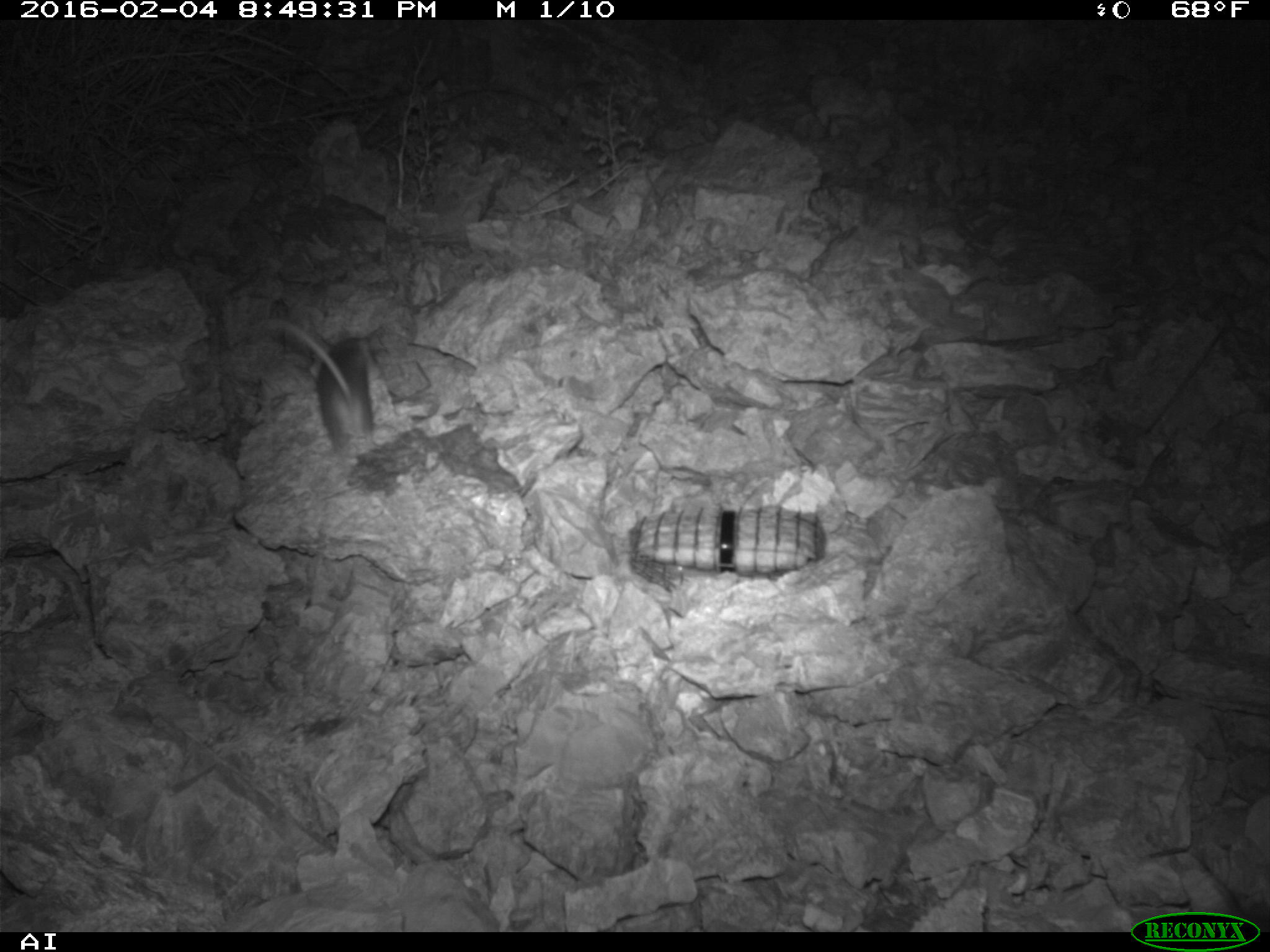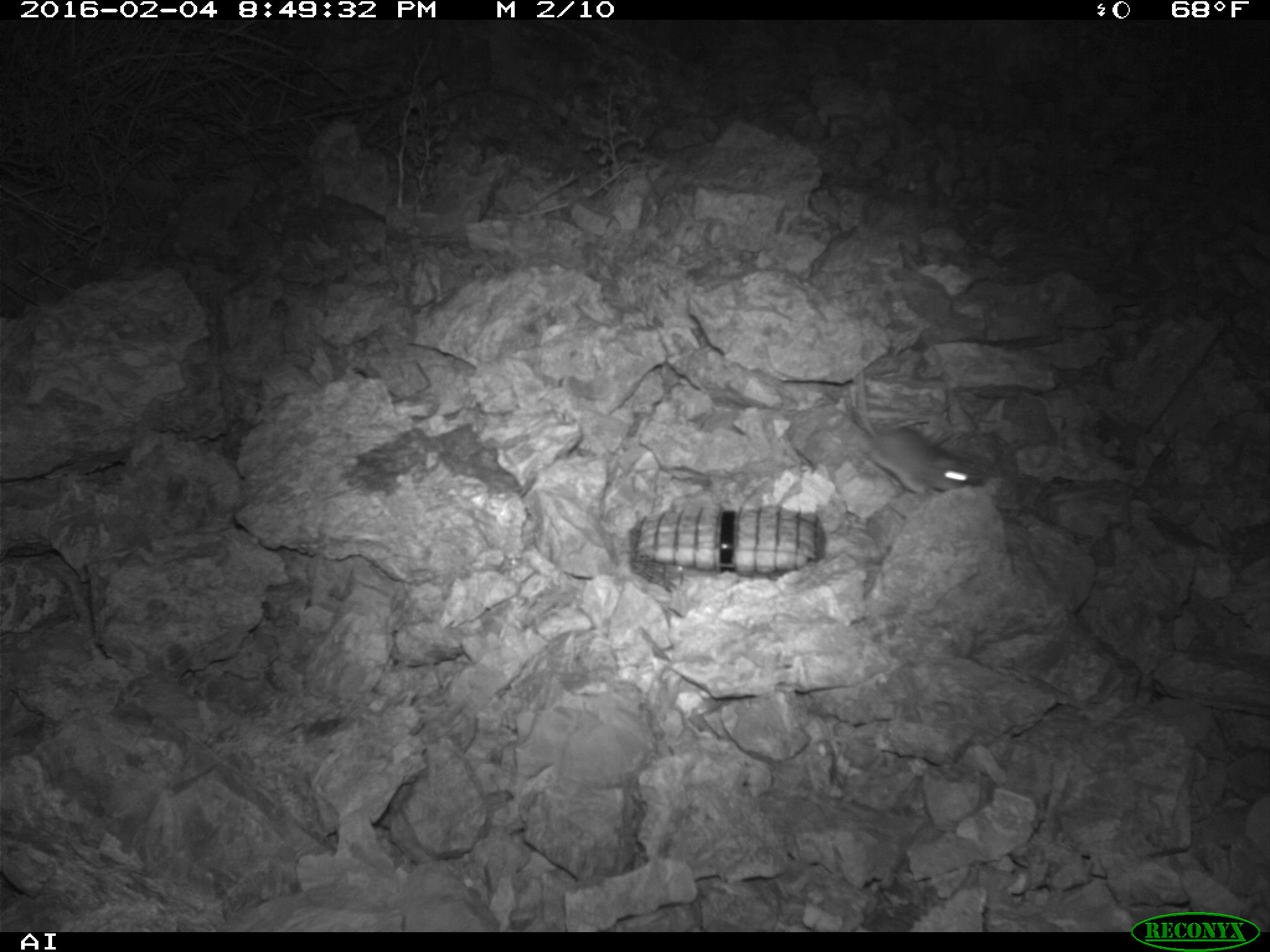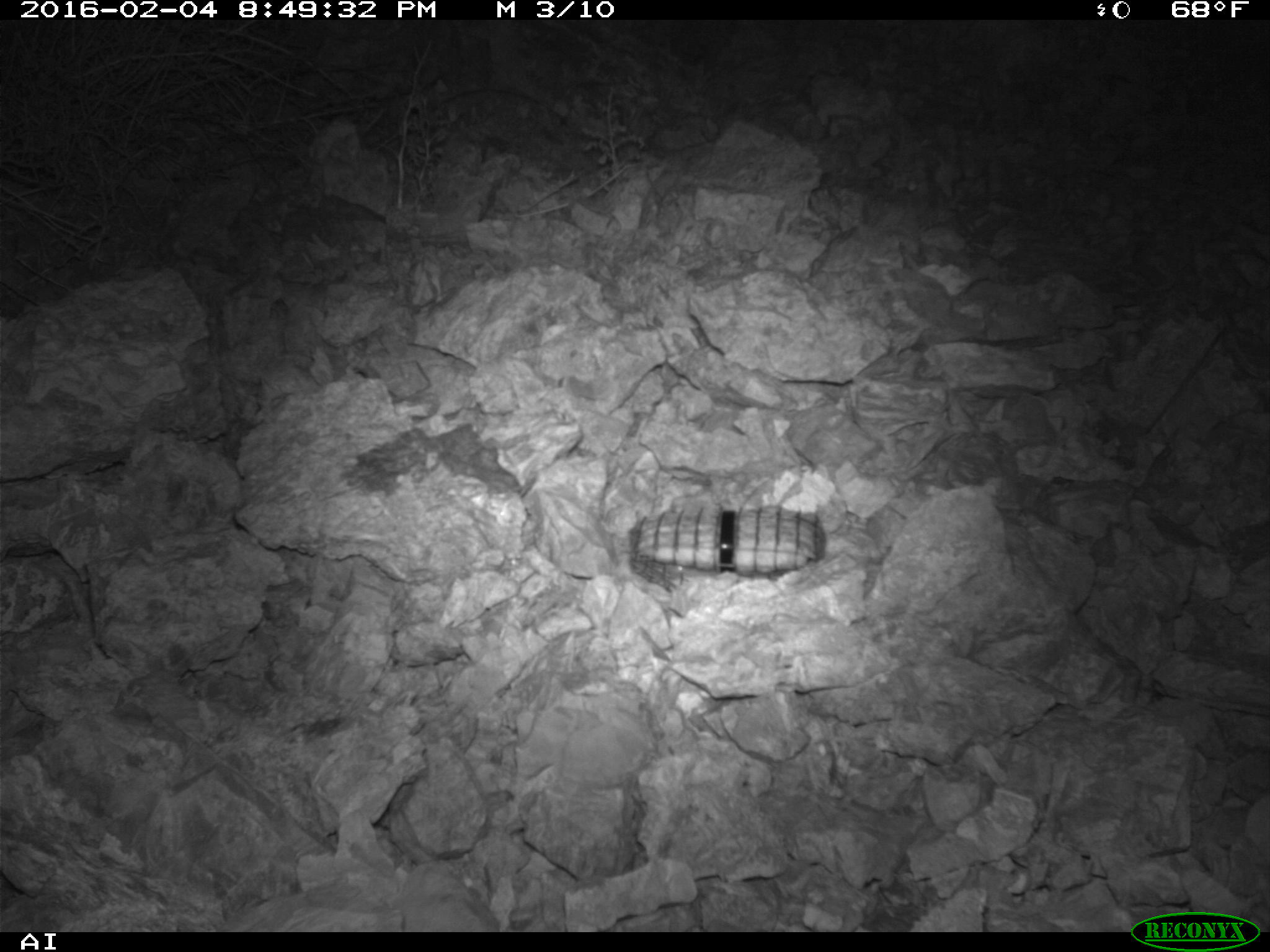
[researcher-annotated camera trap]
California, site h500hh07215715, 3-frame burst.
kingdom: Animalia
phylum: Chordata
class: Mammalia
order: Rodentia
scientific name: Rodentia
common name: rodent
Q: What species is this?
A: Rodent (Rodentia).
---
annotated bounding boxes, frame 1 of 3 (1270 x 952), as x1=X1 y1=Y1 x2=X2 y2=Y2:
rodent: x1=259 y1=306 x2=376 y2=456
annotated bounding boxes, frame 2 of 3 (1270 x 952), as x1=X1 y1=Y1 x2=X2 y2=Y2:
rodent: x1=853 y1=337 x2=985 y2=492